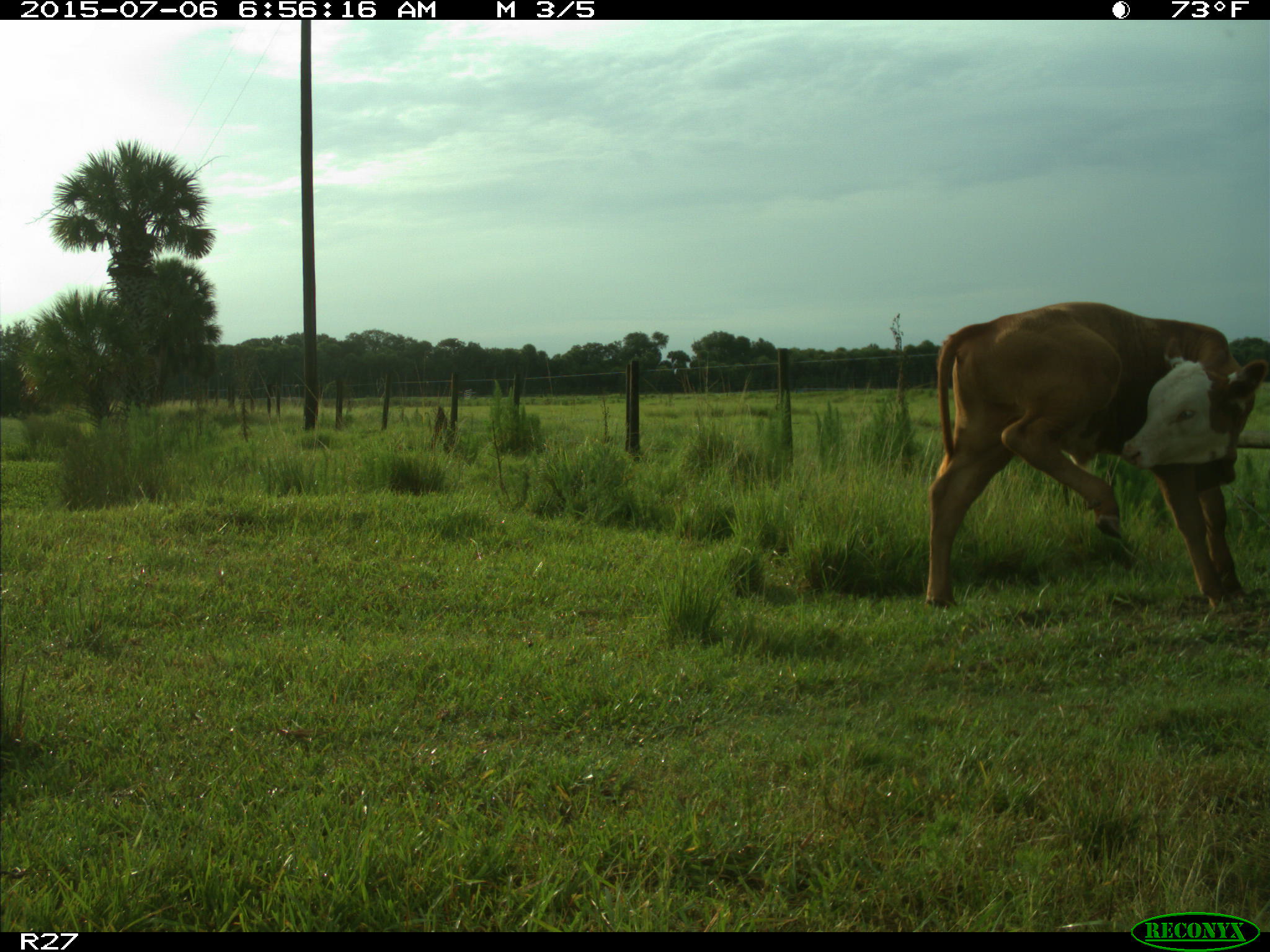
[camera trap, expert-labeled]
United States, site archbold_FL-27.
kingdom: Animalia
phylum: Chordata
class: Mammalia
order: Artiodactyla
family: Bovidae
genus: Bos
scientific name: Bos taurus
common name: domestic cow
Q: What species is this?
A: Bos taurus (domestic cow).